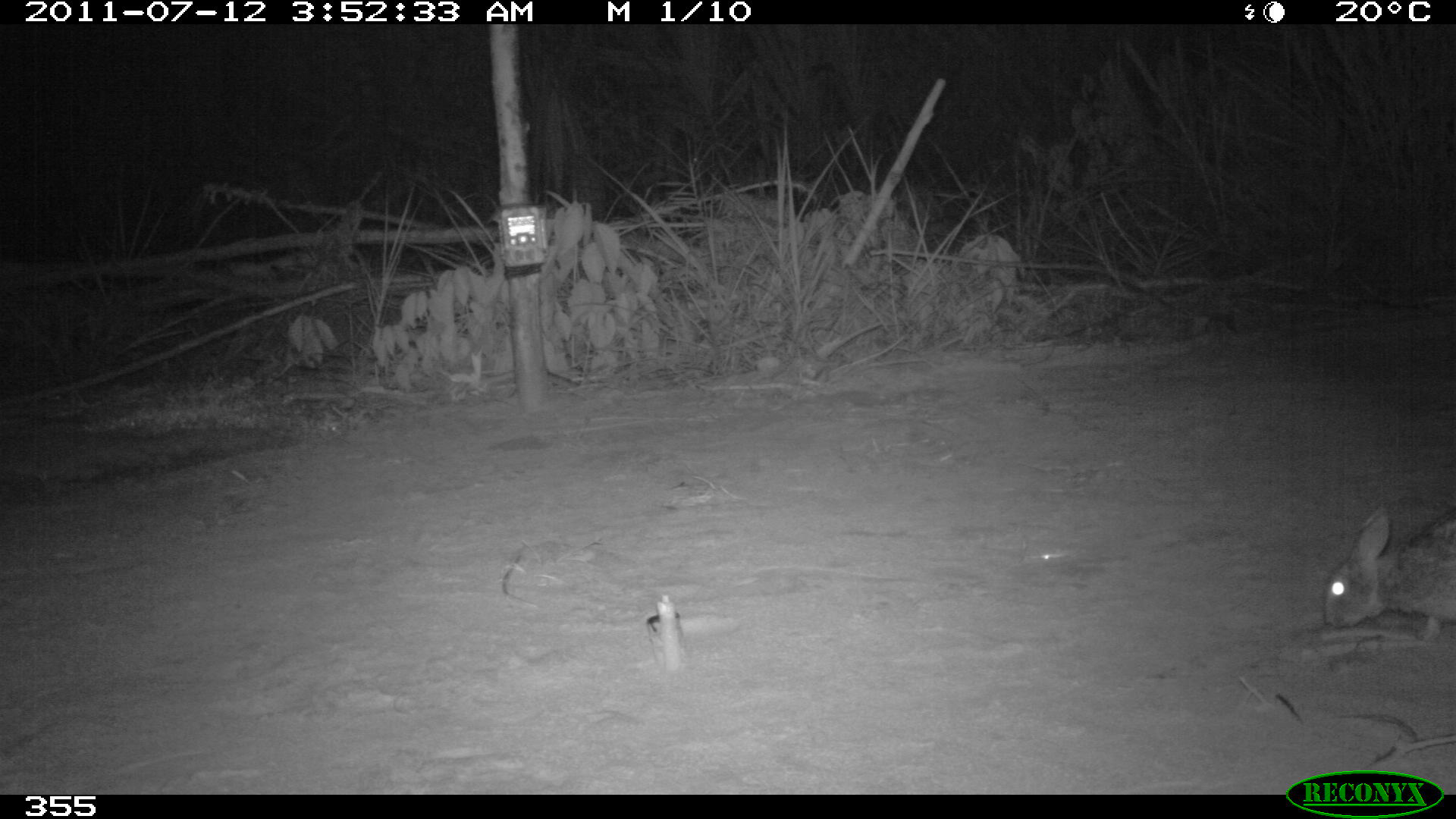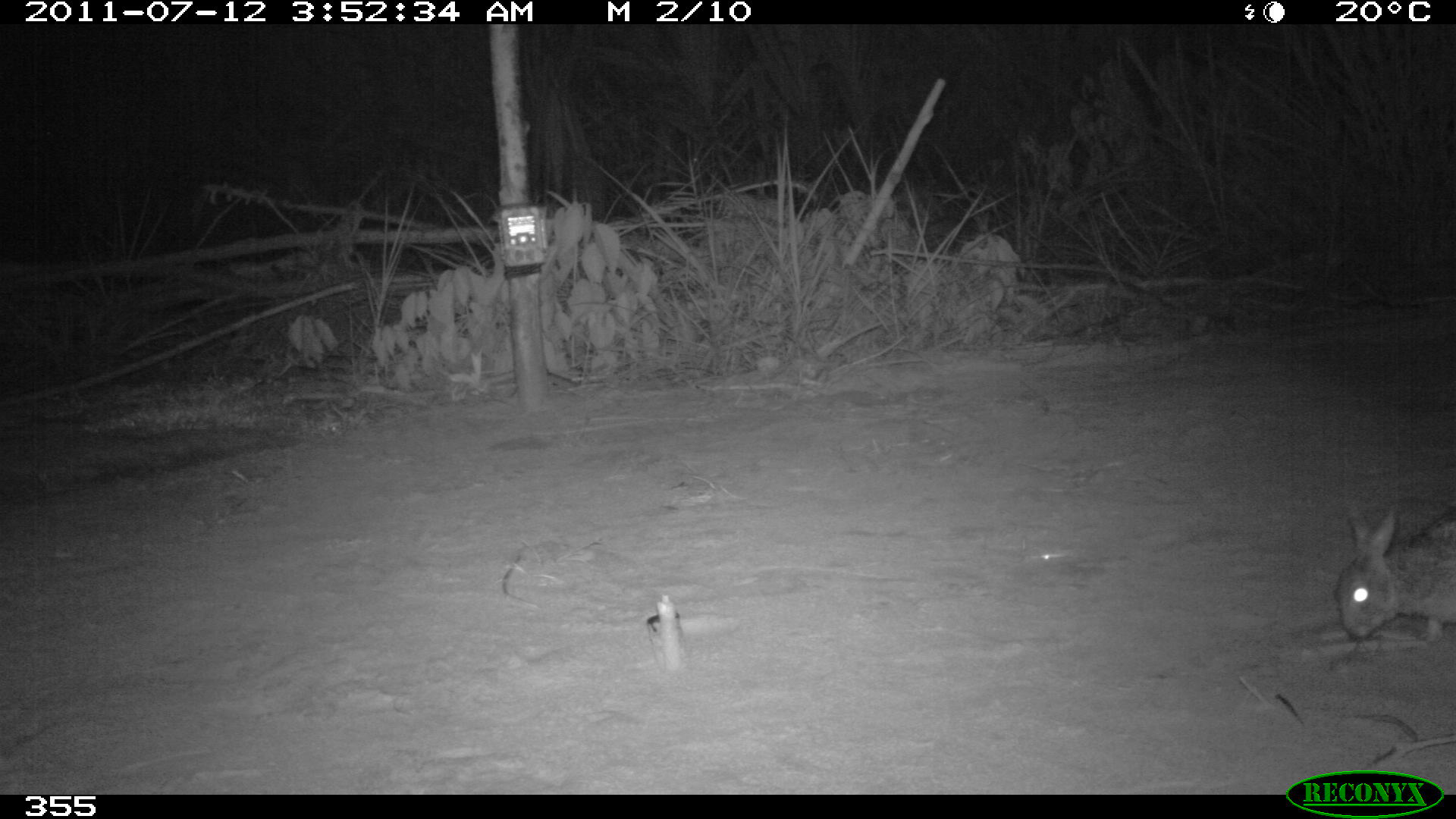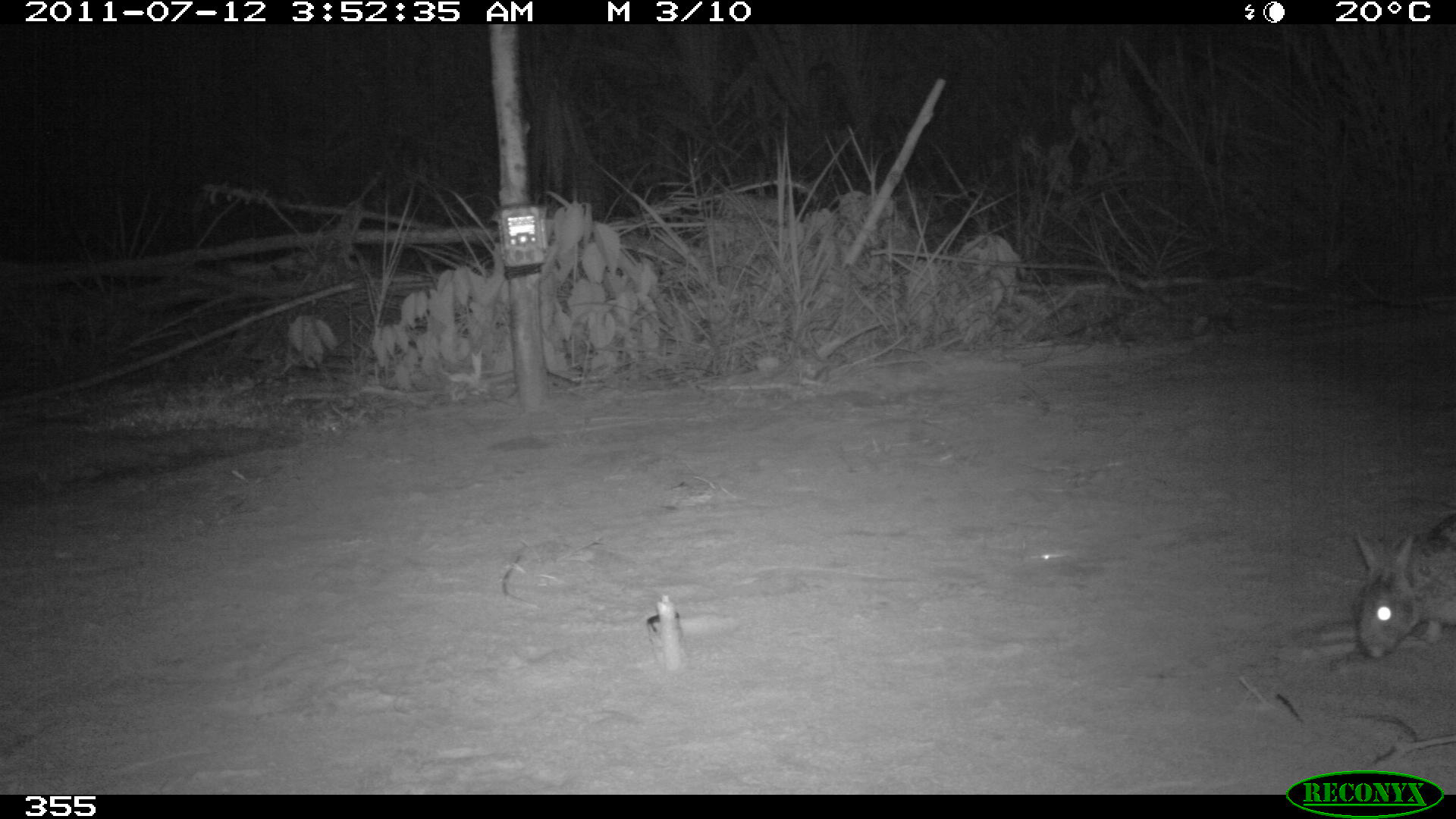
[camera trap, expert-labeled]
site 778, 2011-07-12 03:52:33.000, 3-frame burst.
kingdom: Animalia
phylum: Chordata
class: Mammalia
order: Lagomorpha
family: Leporidae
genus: Sylvilagus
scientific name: Sylvilagus brasiliensis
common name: tapeti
Sylvilagus brasiliensis (tapeti).